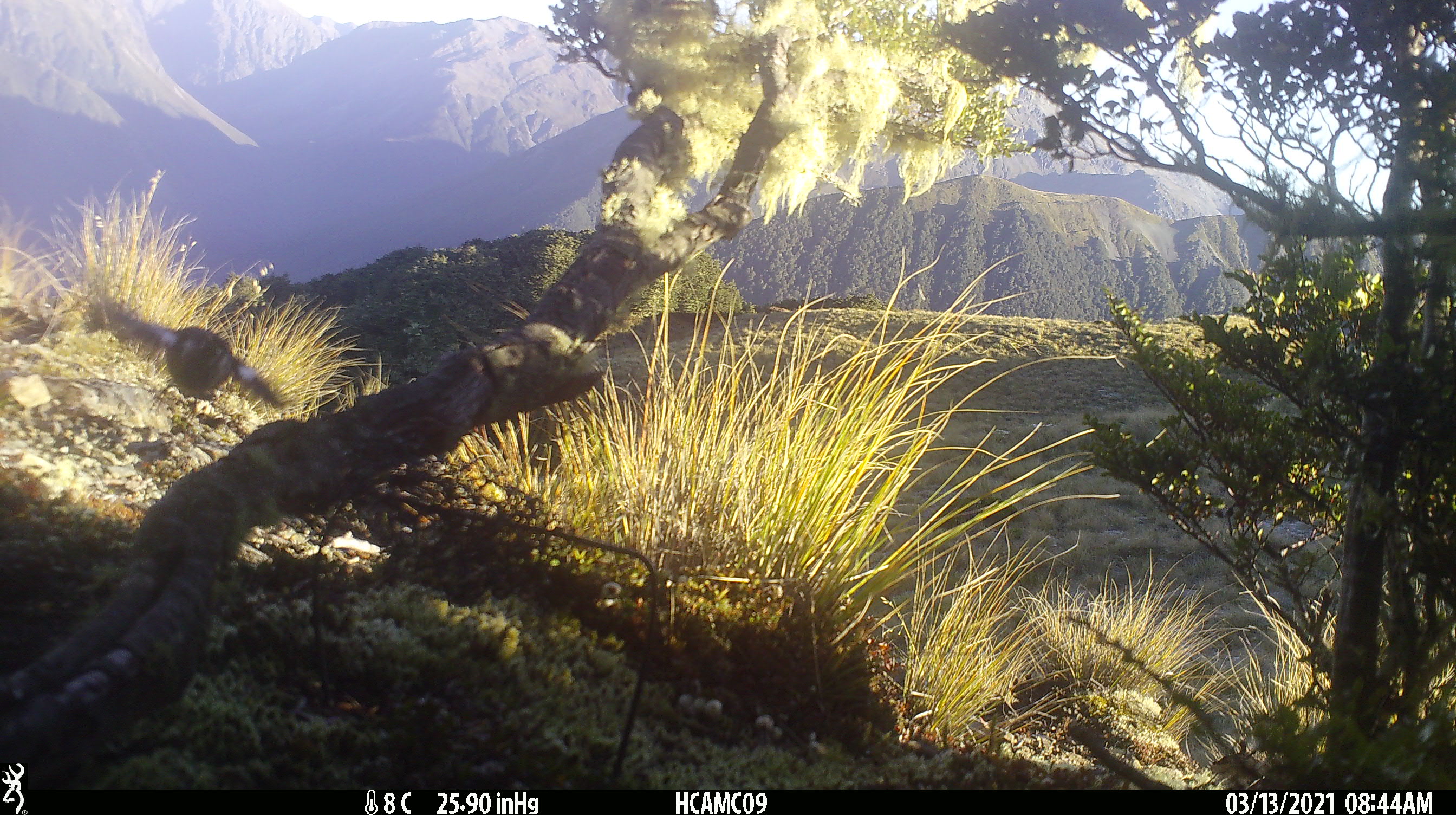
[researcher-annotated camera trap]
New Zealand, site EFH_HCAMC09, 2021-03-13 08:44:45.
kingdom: Animalia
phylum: Chordata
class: Aves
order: Passeriformes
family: Petroicidae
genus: Petroica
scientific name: Petroica macrocephala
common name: tomtit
Tomtit (Petroica macrocephala).